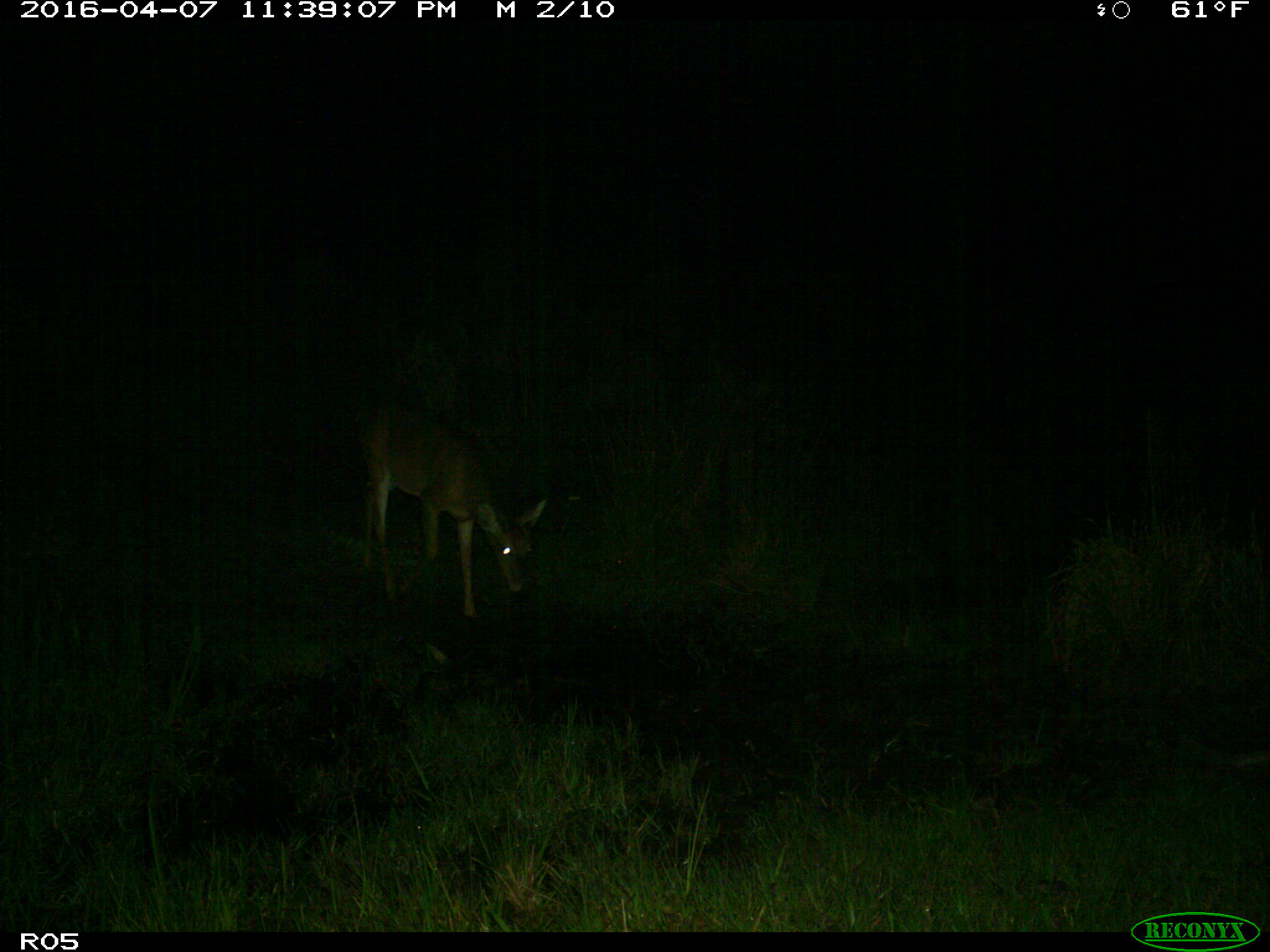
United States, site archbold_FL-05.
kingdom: Animalia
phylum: Chordata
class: Mammalia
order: Artiodactyla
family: Cervidae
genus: Odocoileus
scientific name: Odocoileus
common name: deer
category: unidentified deer